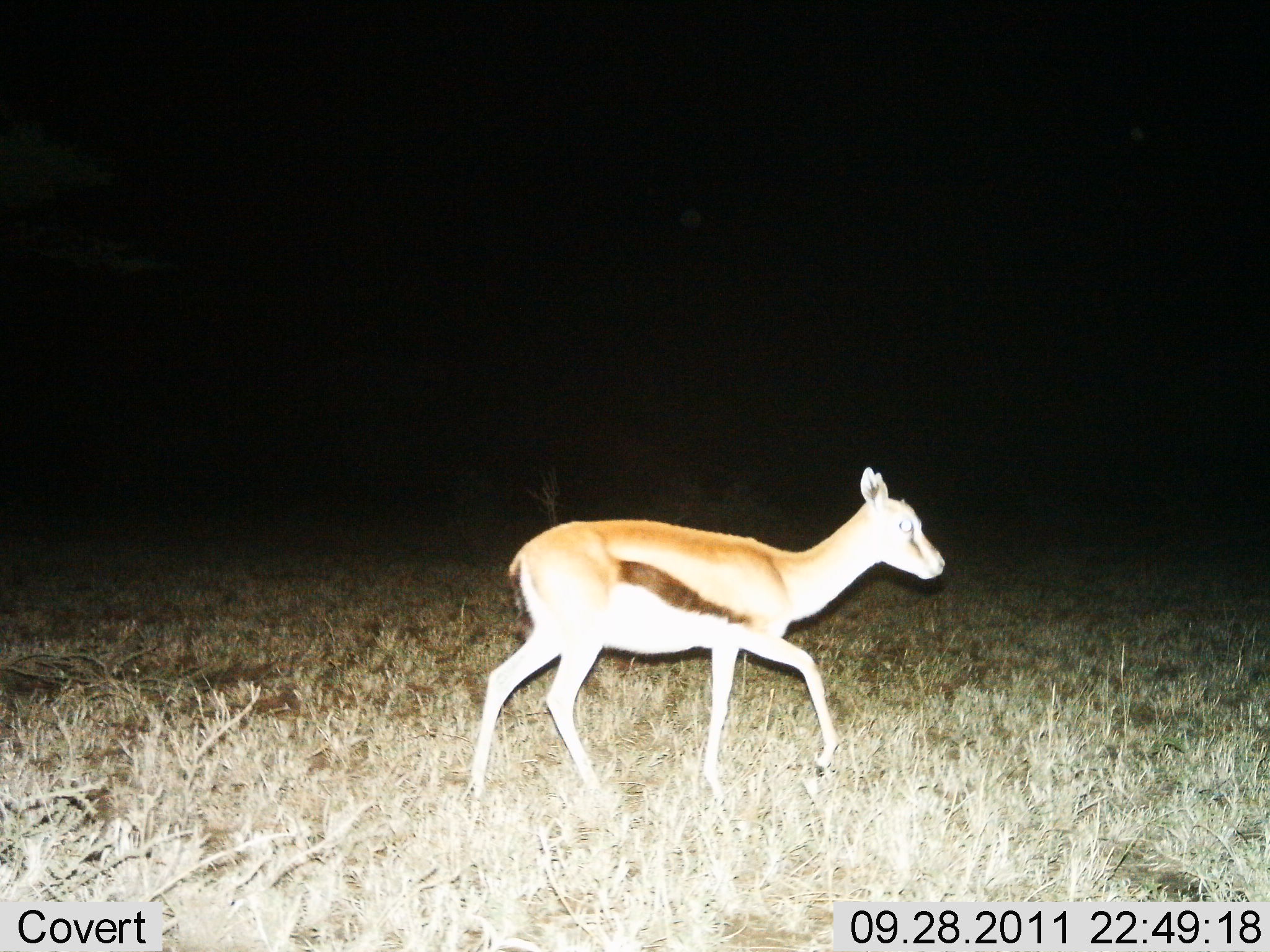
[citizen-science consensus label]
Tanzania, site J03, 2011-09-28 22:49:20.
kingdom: Animalia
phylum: Chordata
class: Mammalia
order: Artiodactyla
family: Bovidae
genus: Eudorcas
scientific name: Eudorcas thomsonii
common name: thomson's gazelle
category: gazellethomsons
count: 1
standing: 10%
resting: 0%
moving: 100%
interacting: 0%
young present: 20%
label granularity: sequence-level